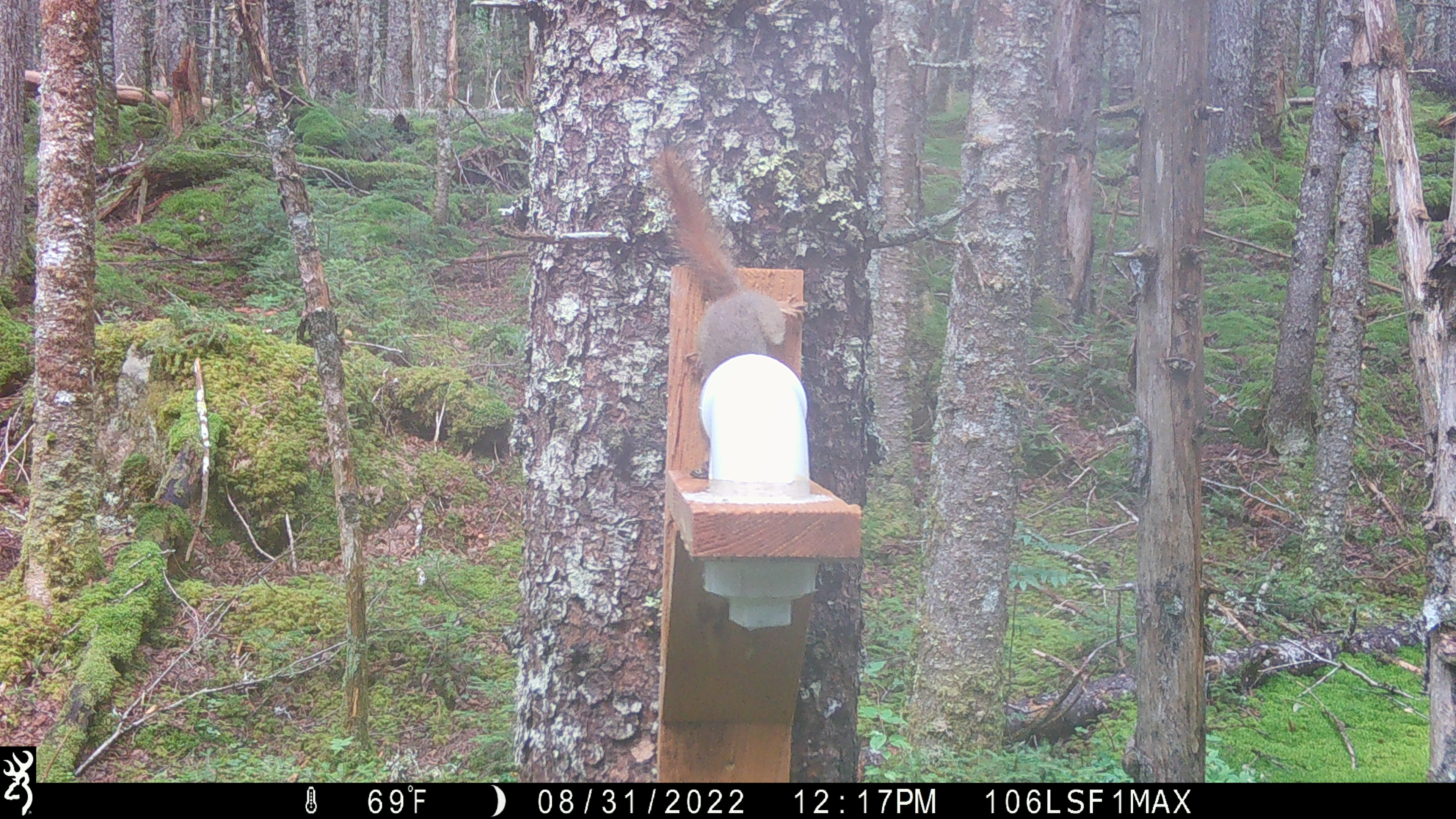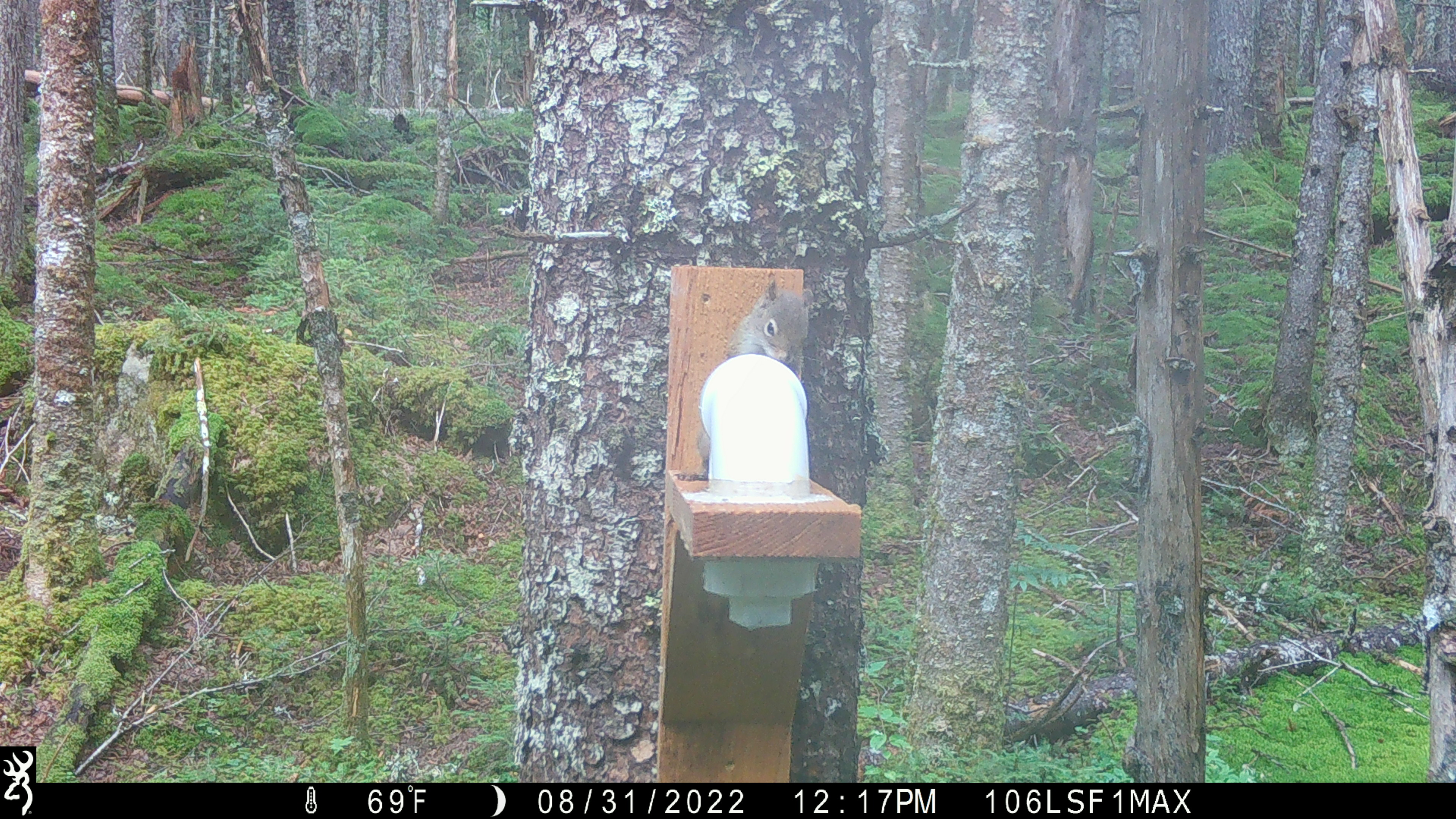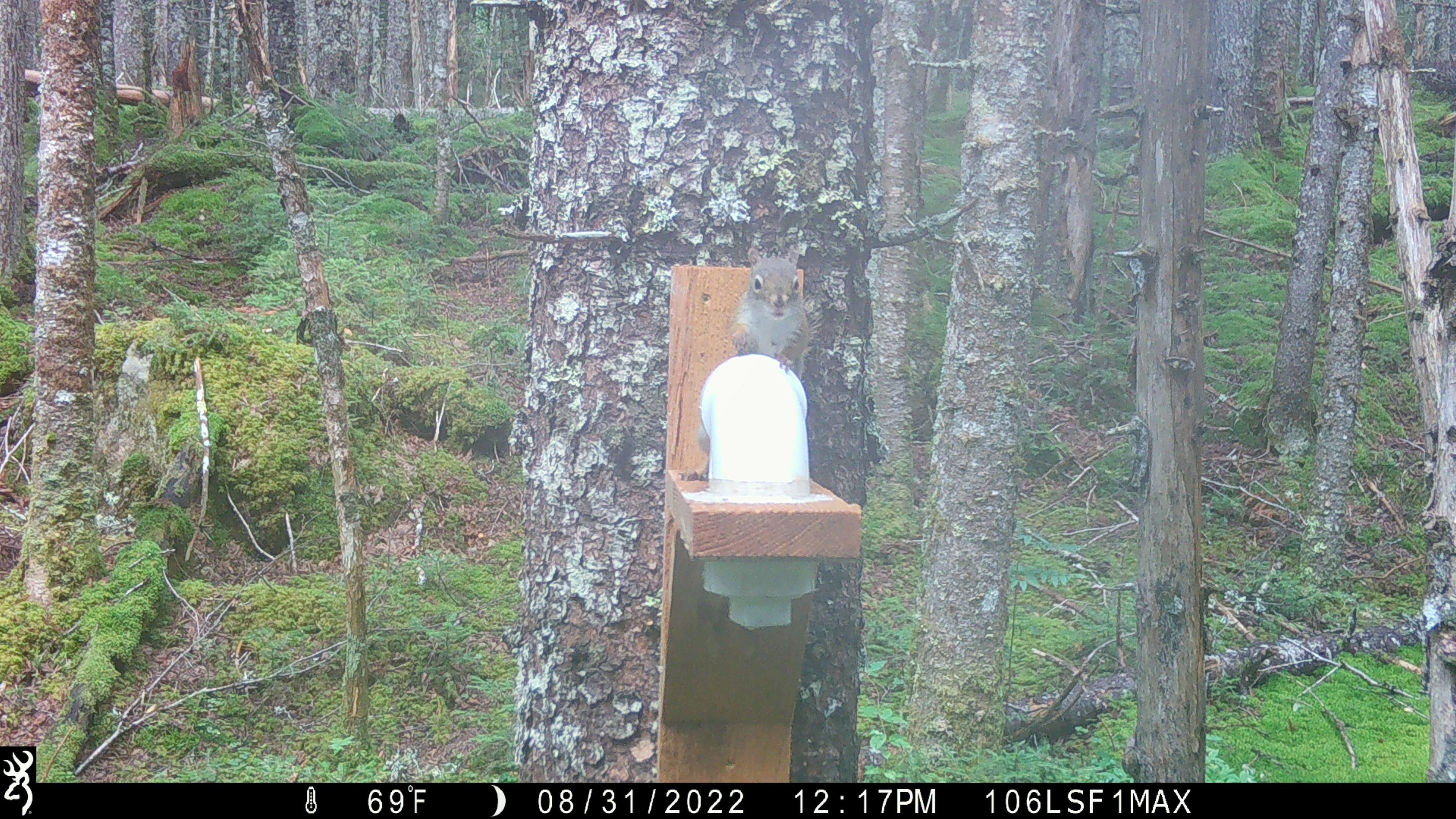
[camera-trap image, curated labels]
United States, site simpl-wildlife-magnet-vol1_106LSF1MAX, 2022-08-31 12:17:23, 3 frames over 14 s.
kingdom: Animalia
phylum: Chordata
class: Mammalia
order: Rodentia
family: Sciuridae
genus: Tamiasciurus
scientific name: Tamiasciurus hudsonicus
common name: red squirrel